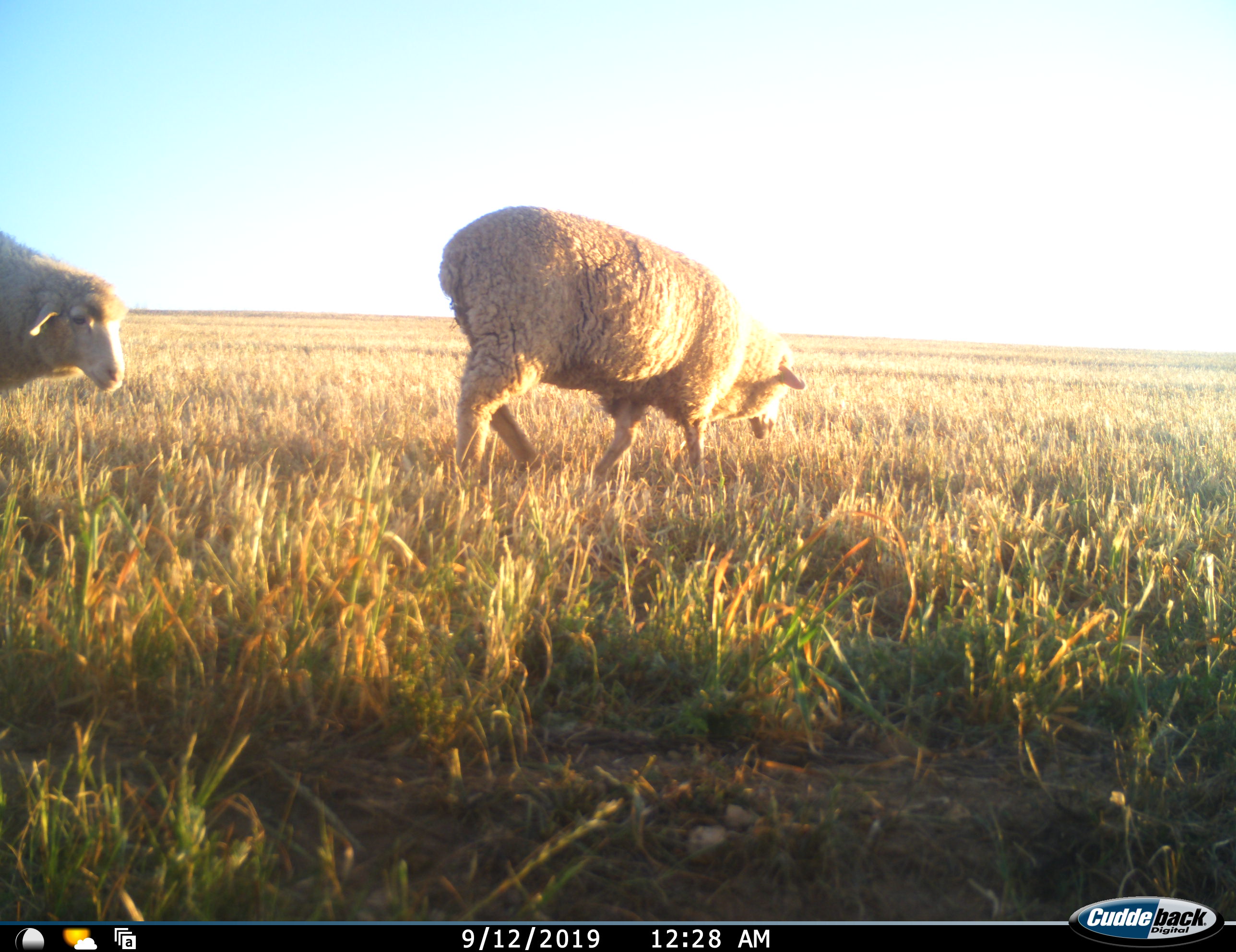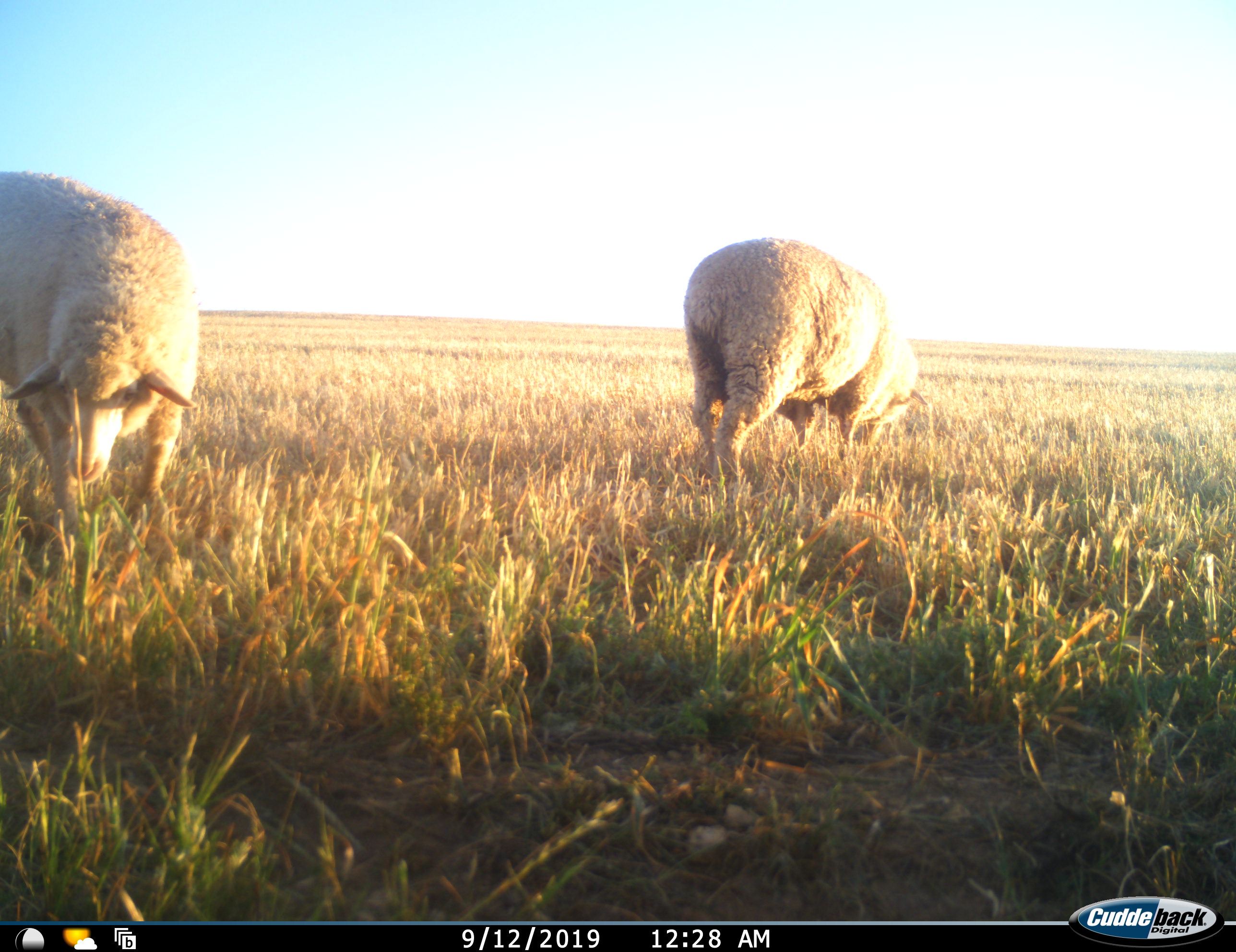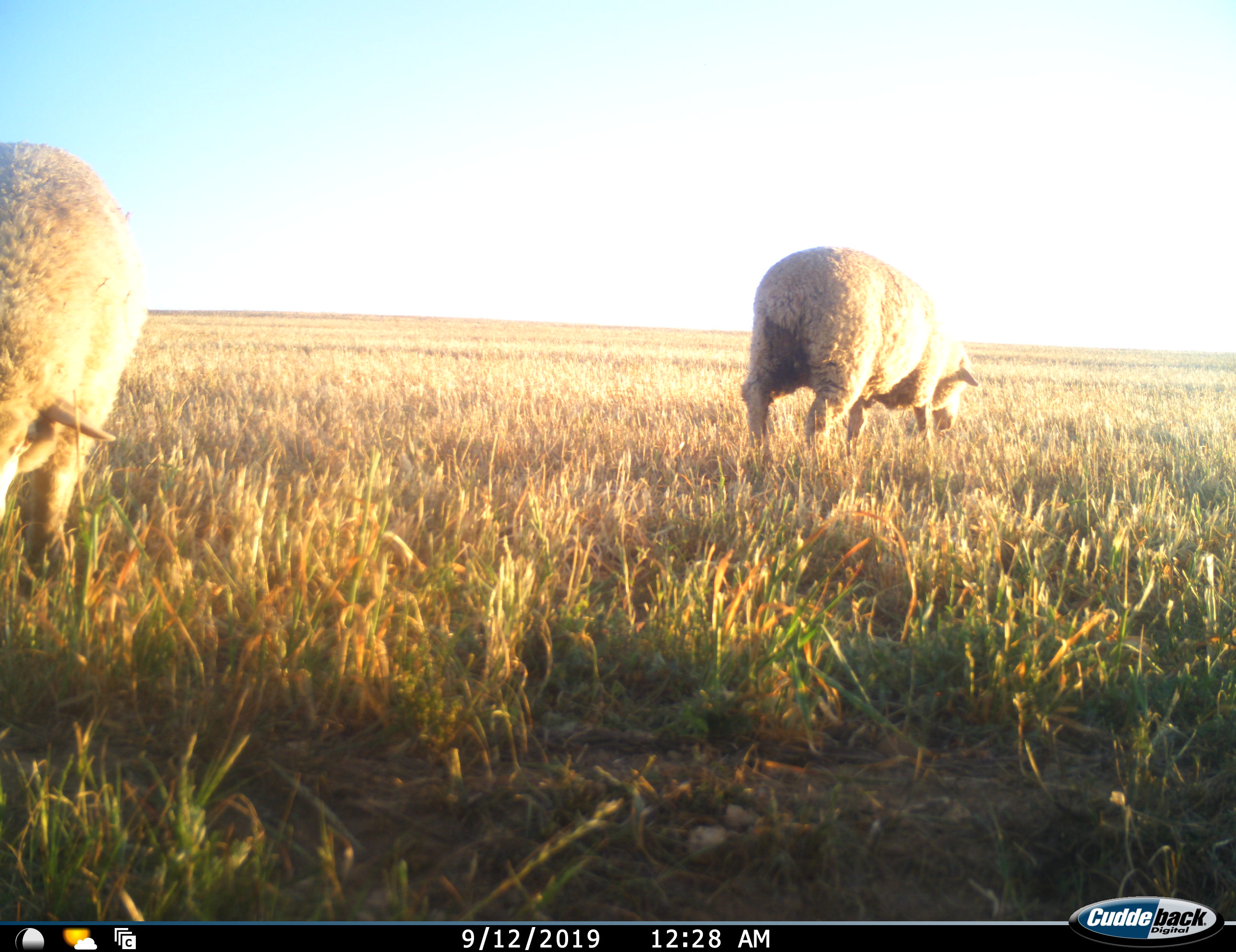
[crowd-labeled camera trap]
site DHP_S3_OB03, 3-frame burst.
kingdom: Animalia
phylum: Chordata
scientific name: Vertebrata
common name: domestic animal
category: domesticanimal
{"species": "domesticanimal (domestic animal) (Vertebrata)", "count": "2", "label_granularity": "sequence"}